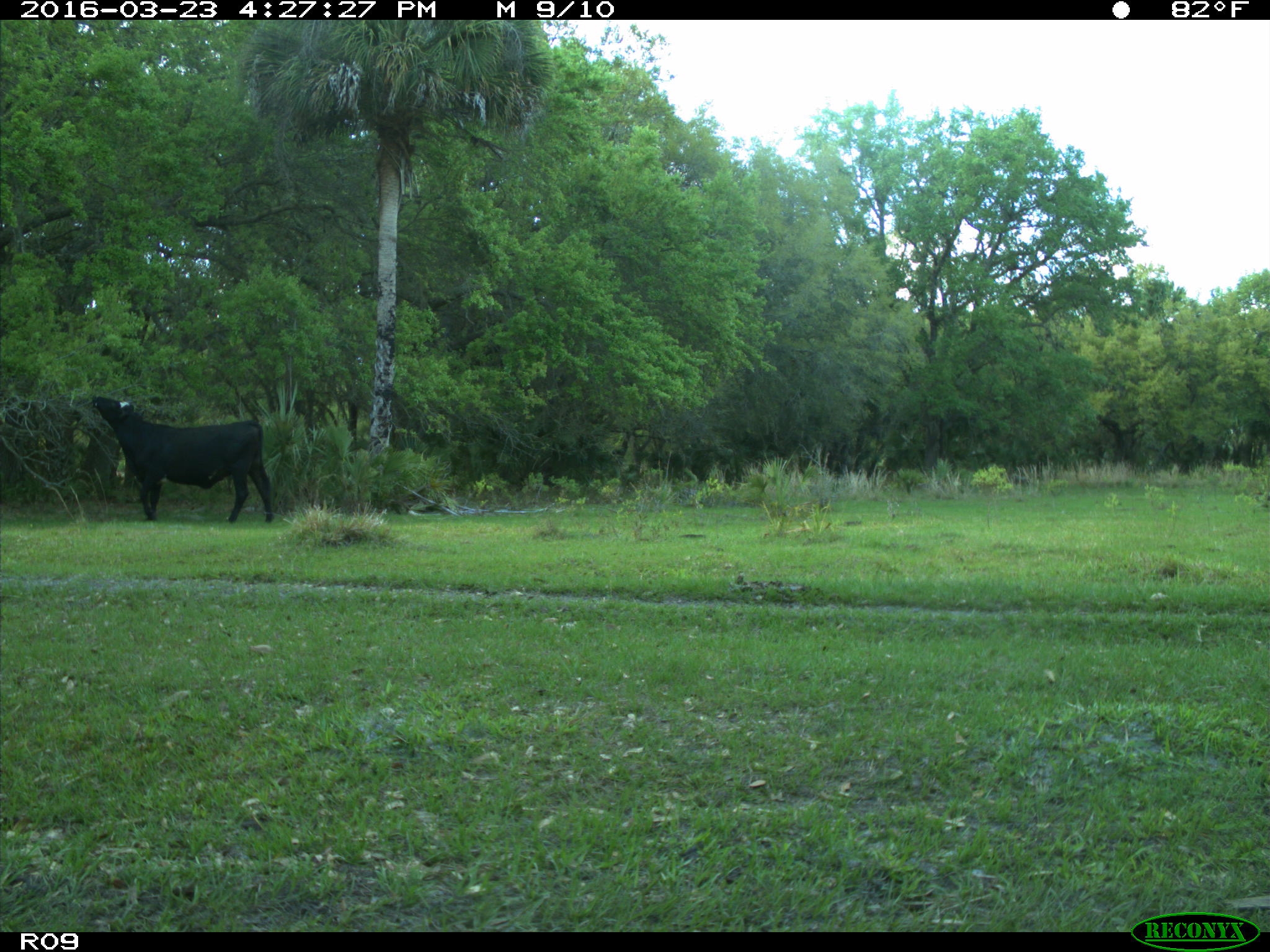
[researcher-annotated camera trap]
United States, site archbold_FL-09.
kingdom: Animalia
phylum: Chordata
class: Mammalia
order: Artiodactyla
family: Bovidae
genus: Bos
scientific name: Bos taurus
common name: domestic cow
Bos taurus (domestic cow).